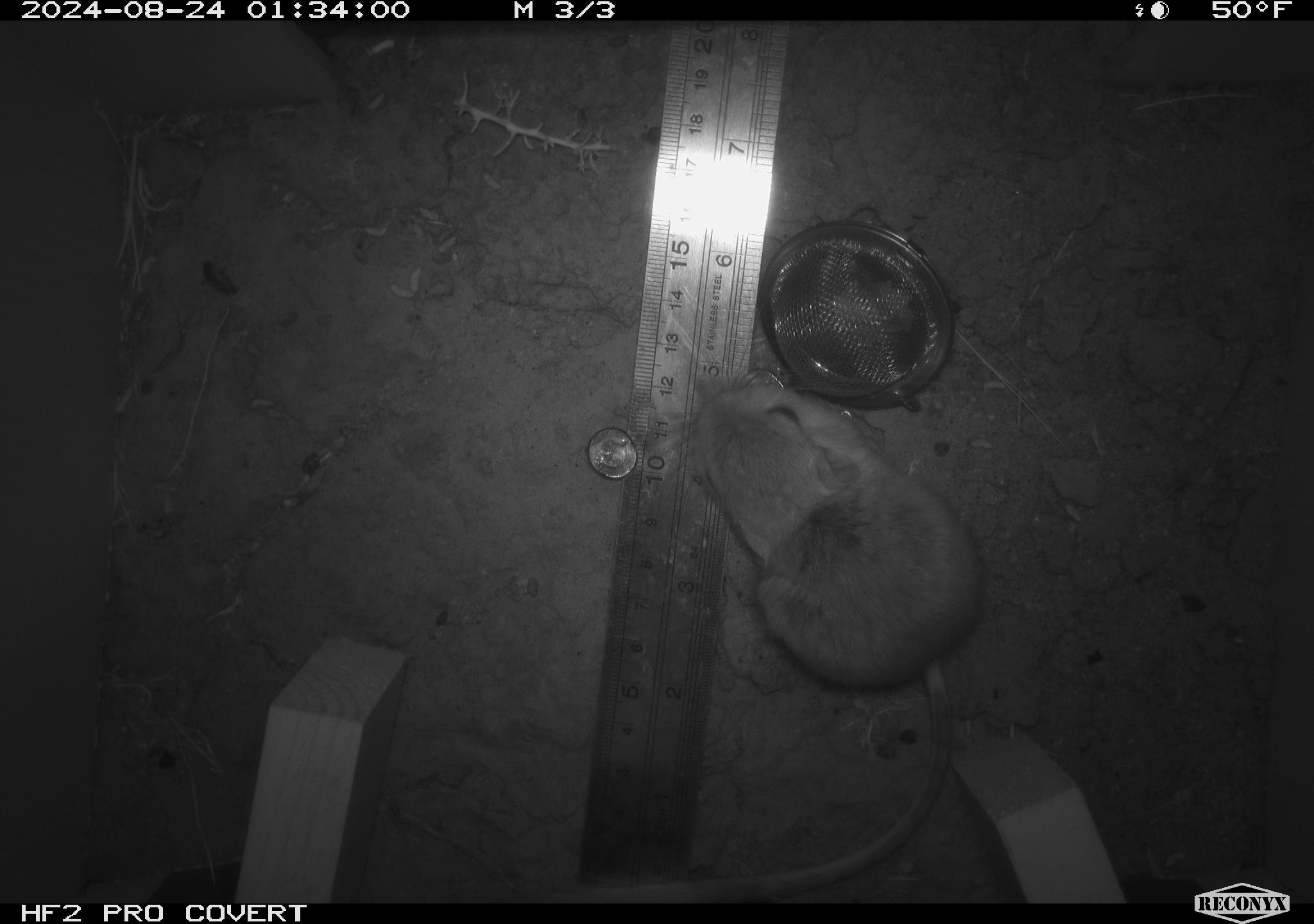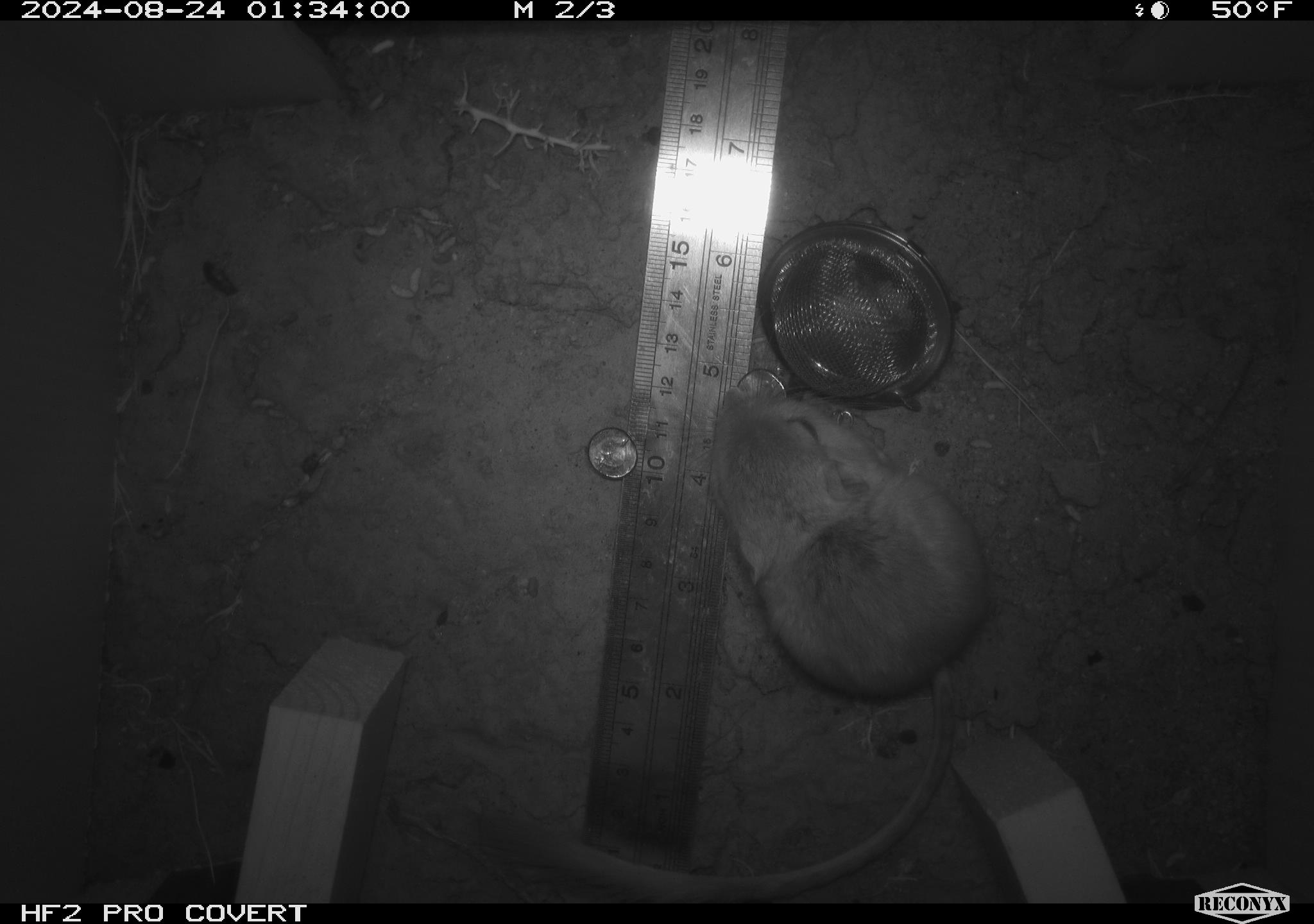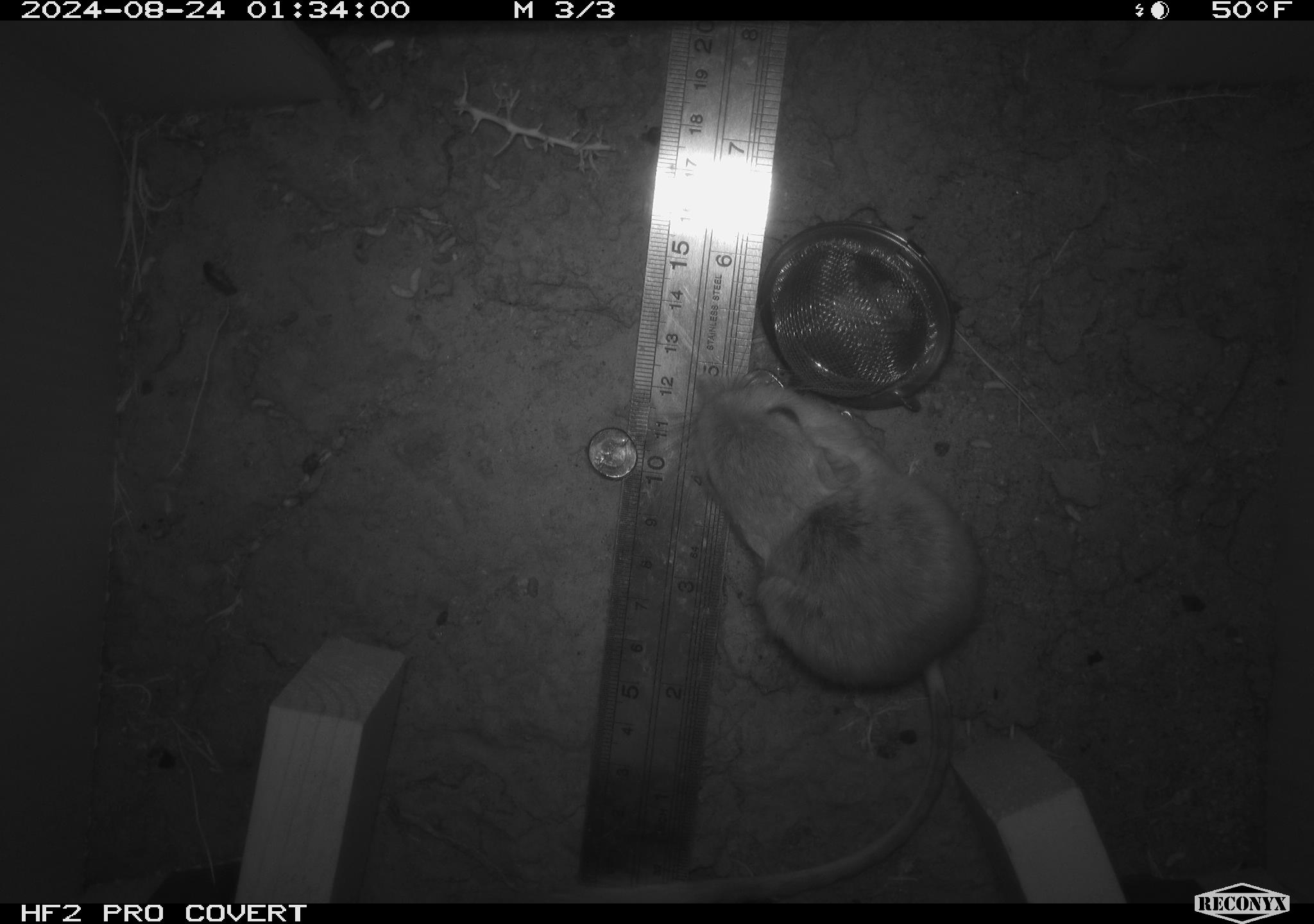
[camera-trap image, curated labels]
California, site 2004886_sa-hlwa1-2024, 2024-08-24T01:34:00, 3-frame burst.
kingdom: Animalia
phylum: Chordata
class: Mammalia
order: Rodentia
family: Heteromyidae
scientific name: Heteromyidae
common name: kangaroo rats and pocket mice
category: heteromyidae family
Heteromyidae family (kangaroo rats and pocket mice) (Heteromyidae).